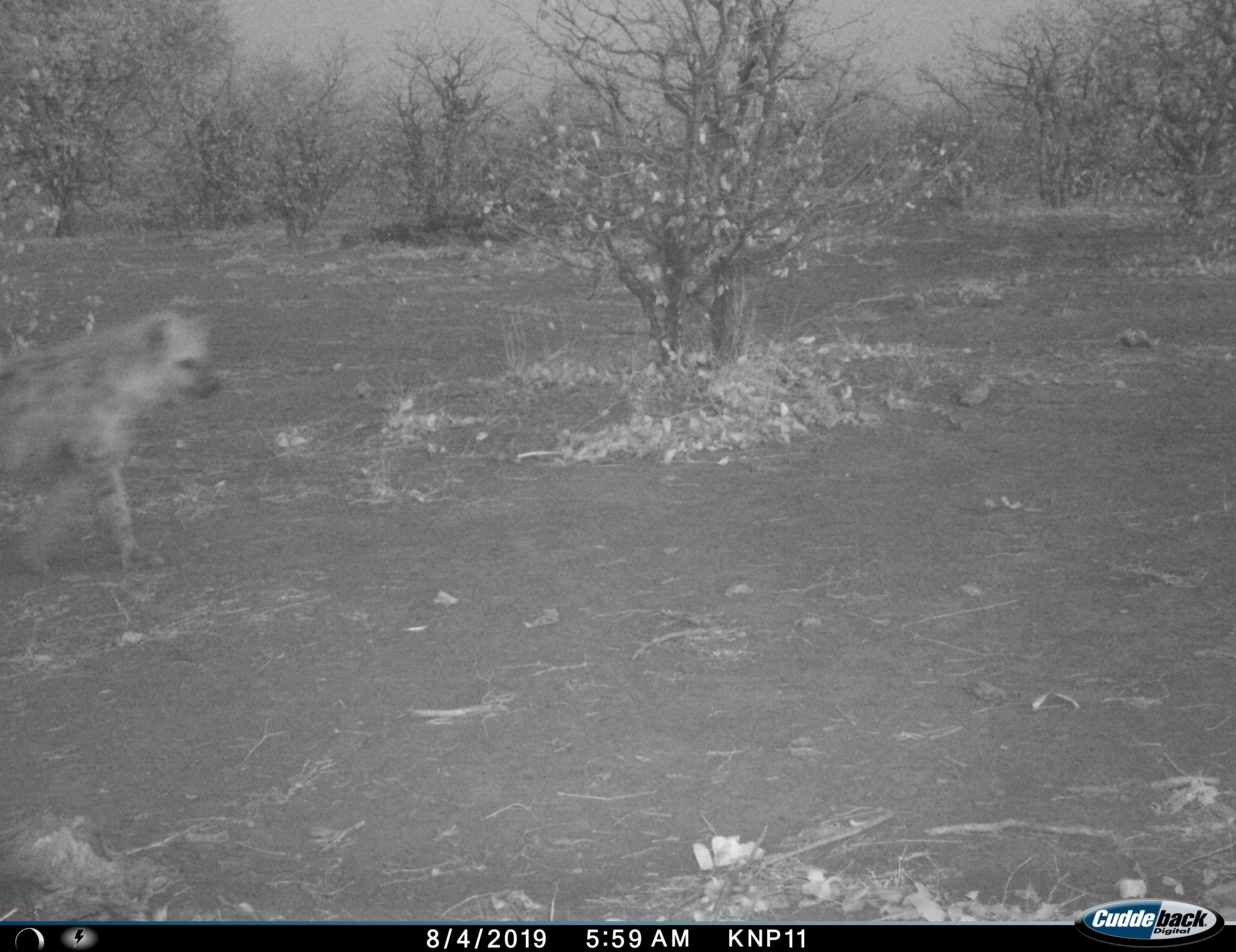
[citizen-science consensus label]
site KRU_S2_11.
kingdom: Animalia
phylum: Chordata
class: Mammalia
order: Carnivora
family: Hyaenidae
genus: Crocuta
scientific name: Crocuta crocuta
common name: spotted hyena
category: hyenaspotted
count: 1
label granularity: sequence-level